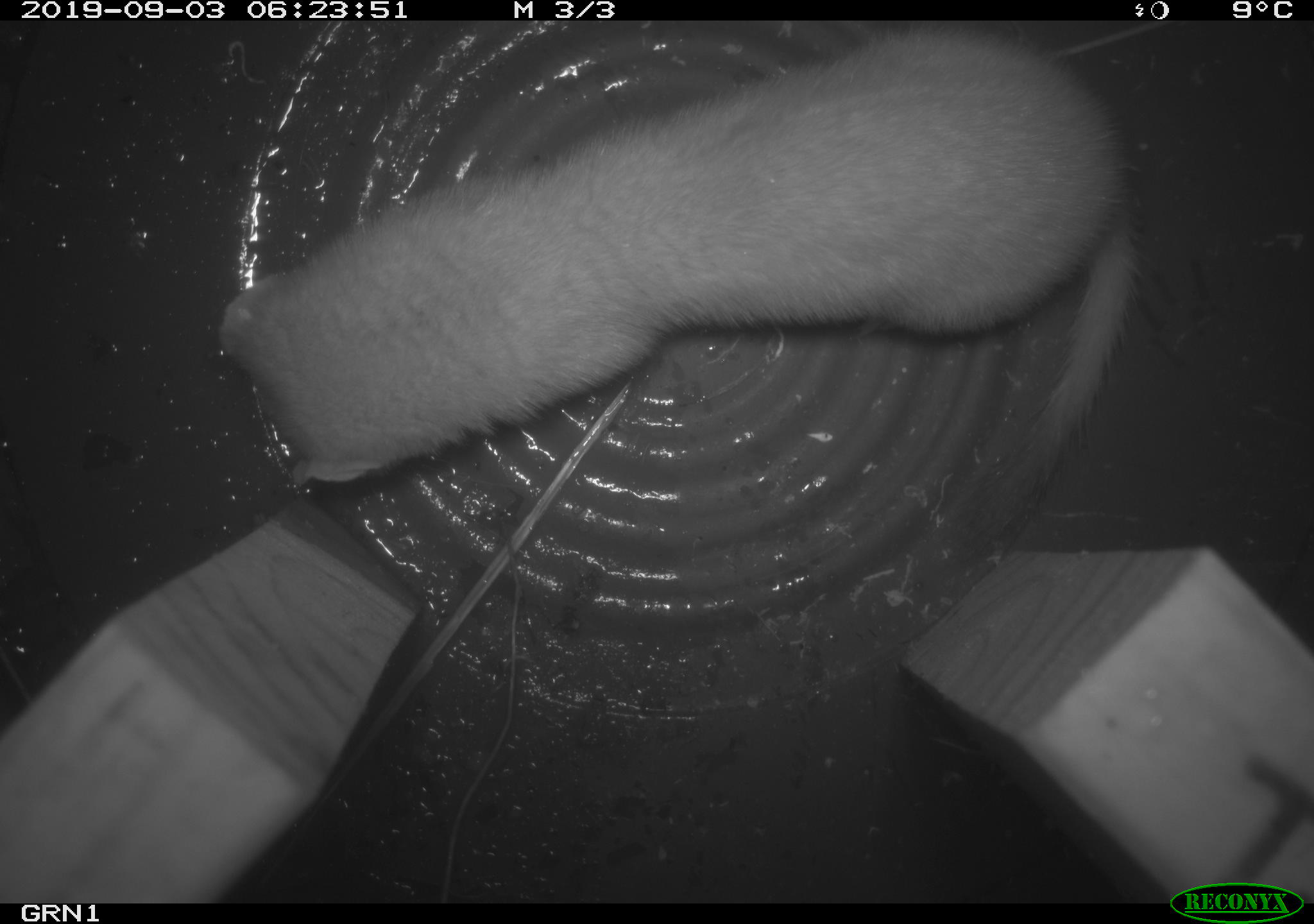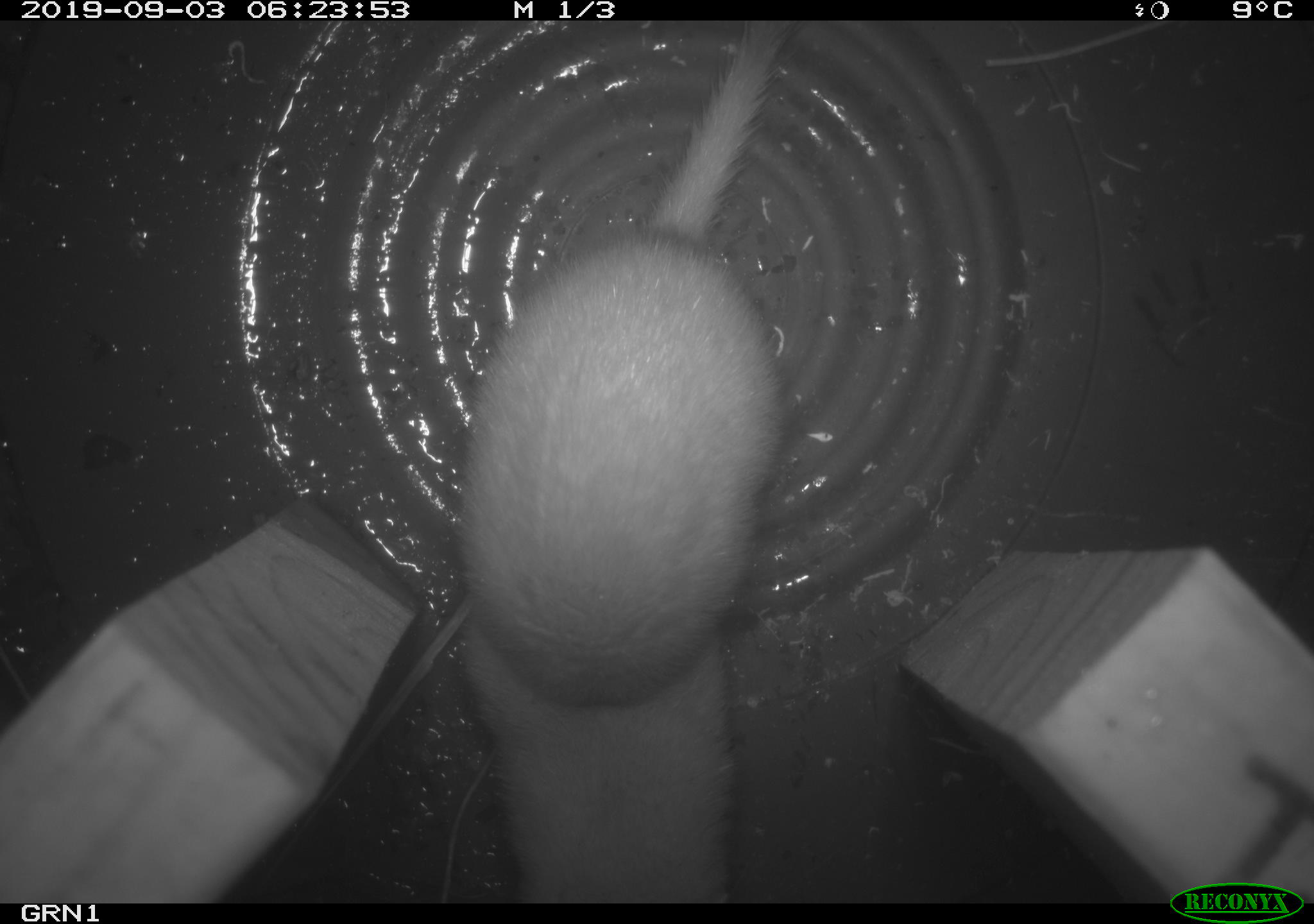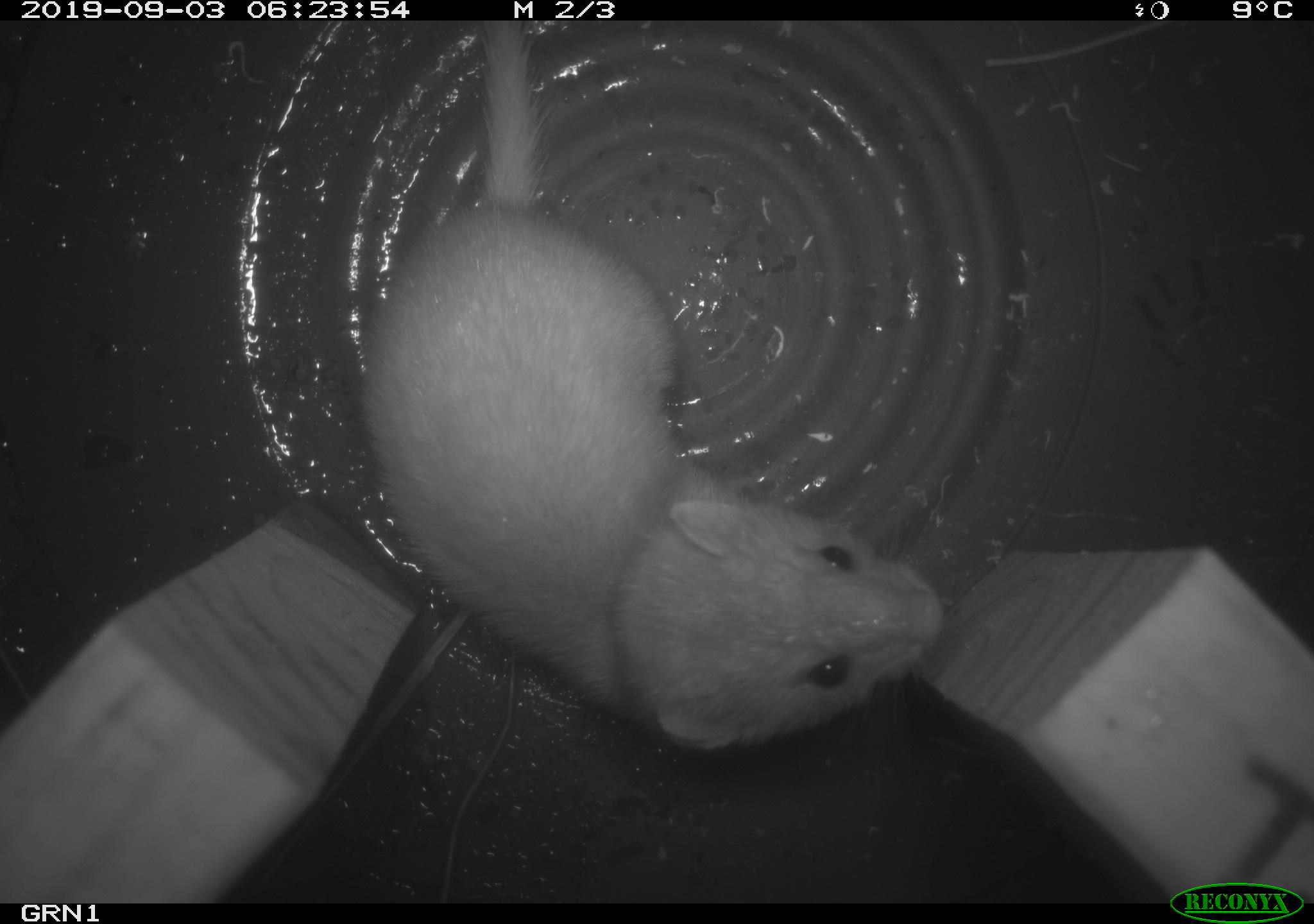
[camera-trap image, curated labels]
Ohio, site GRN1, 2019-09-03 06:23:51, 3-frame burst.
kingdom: Animalia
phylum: Chordata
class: Mammalia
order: Carnivora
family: Mustelidae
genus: Neogale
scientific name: Neogale frenata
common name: long-tailed weasel